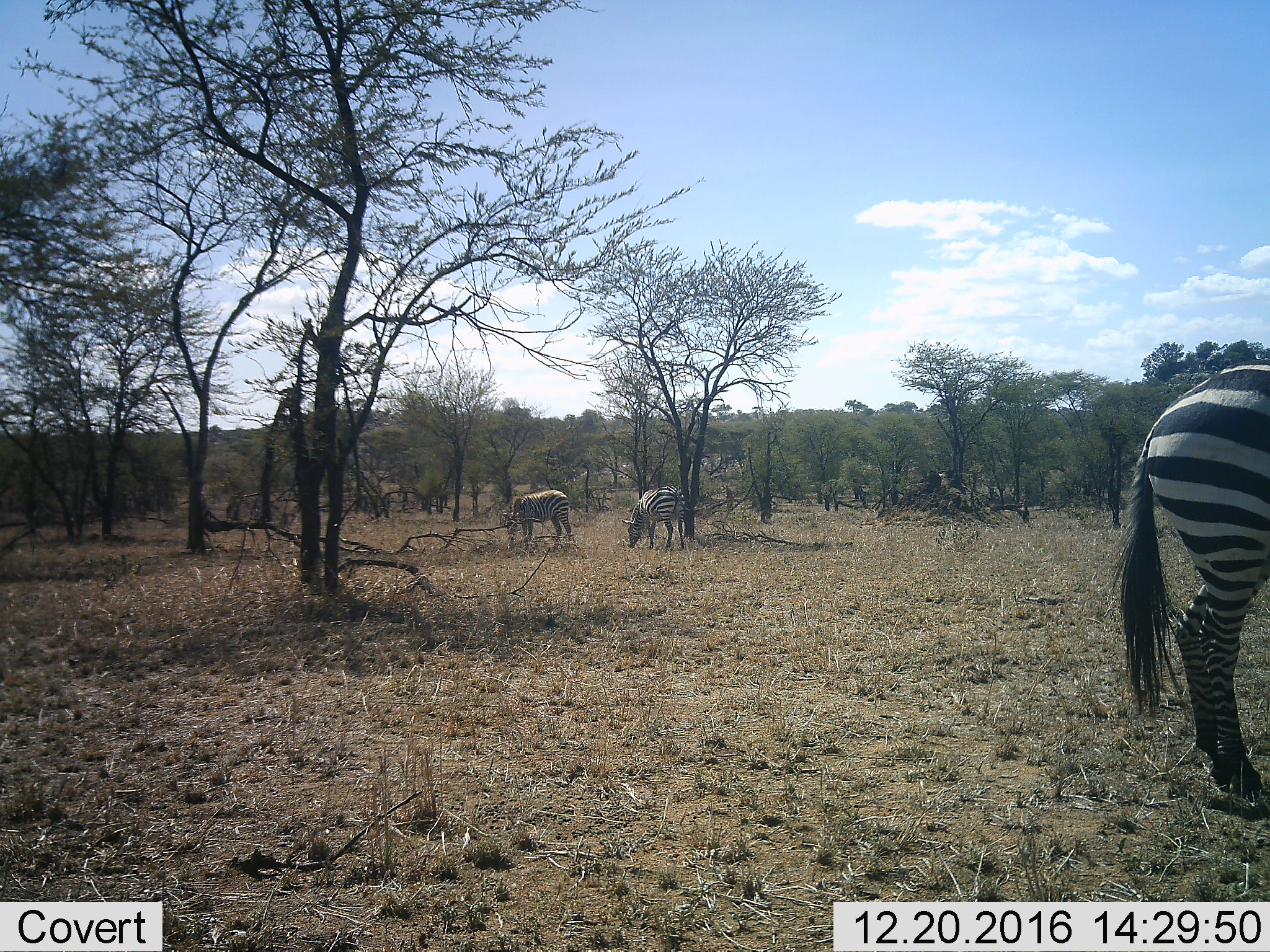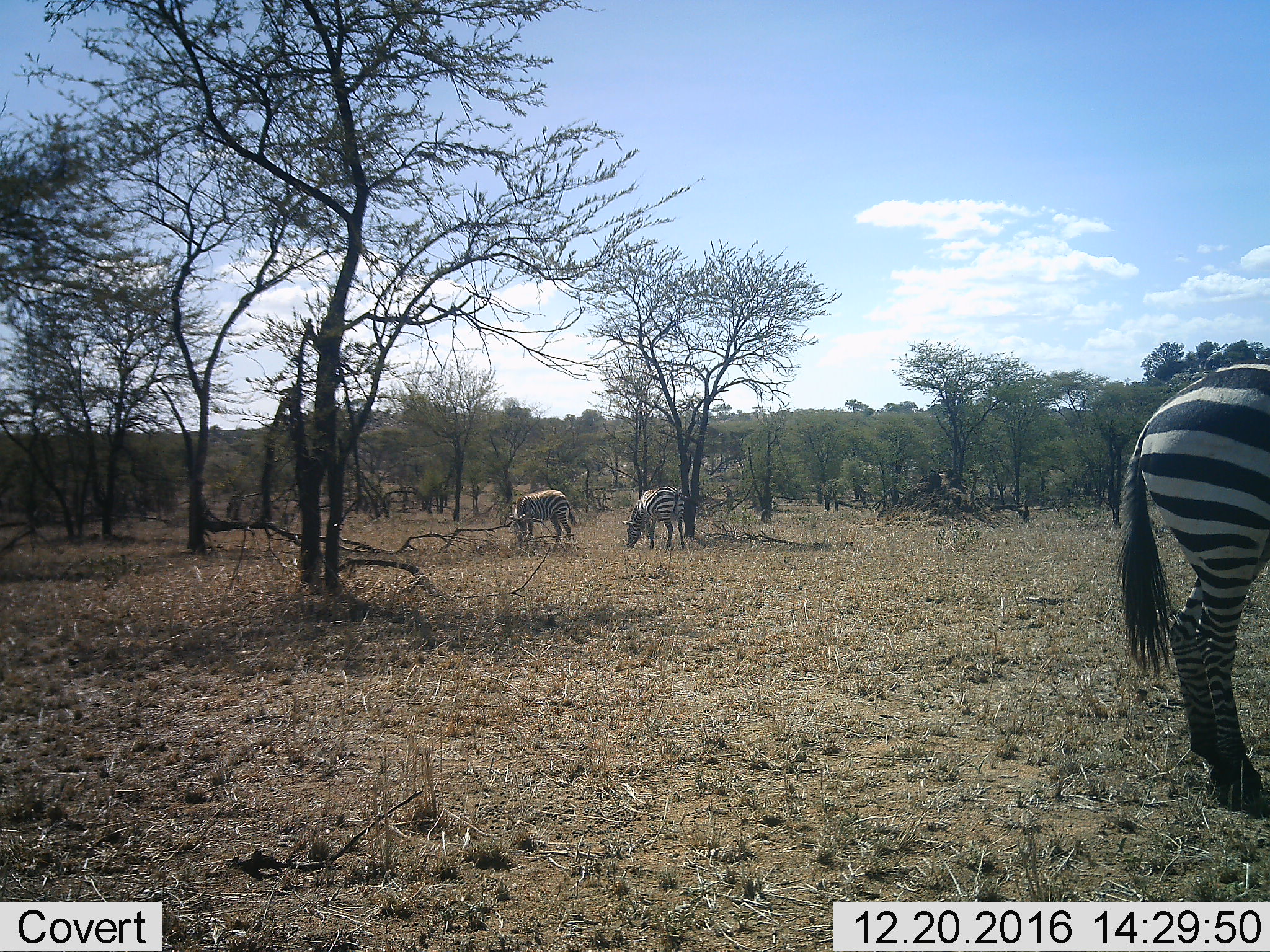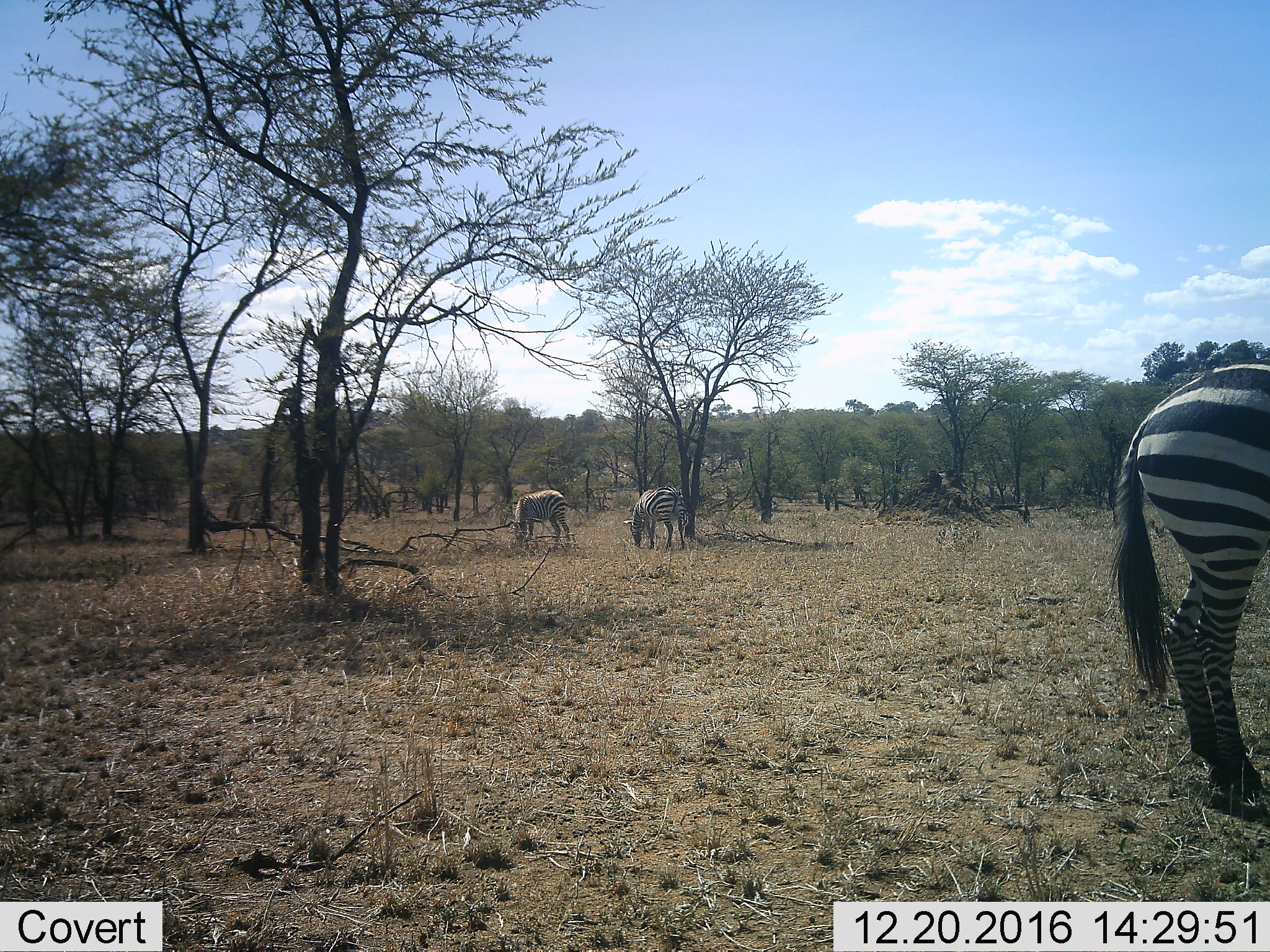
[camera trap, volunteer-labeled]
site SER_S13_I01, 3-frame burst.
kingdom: Animalia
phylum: Chordata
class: Mammalia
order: Perissodactyla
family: Equidae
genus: Equus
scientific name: Equus quagga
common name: plains zebra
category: zebraplains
Zebraplains (plains zebra) (Equus quagga), count 3. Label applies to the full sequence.